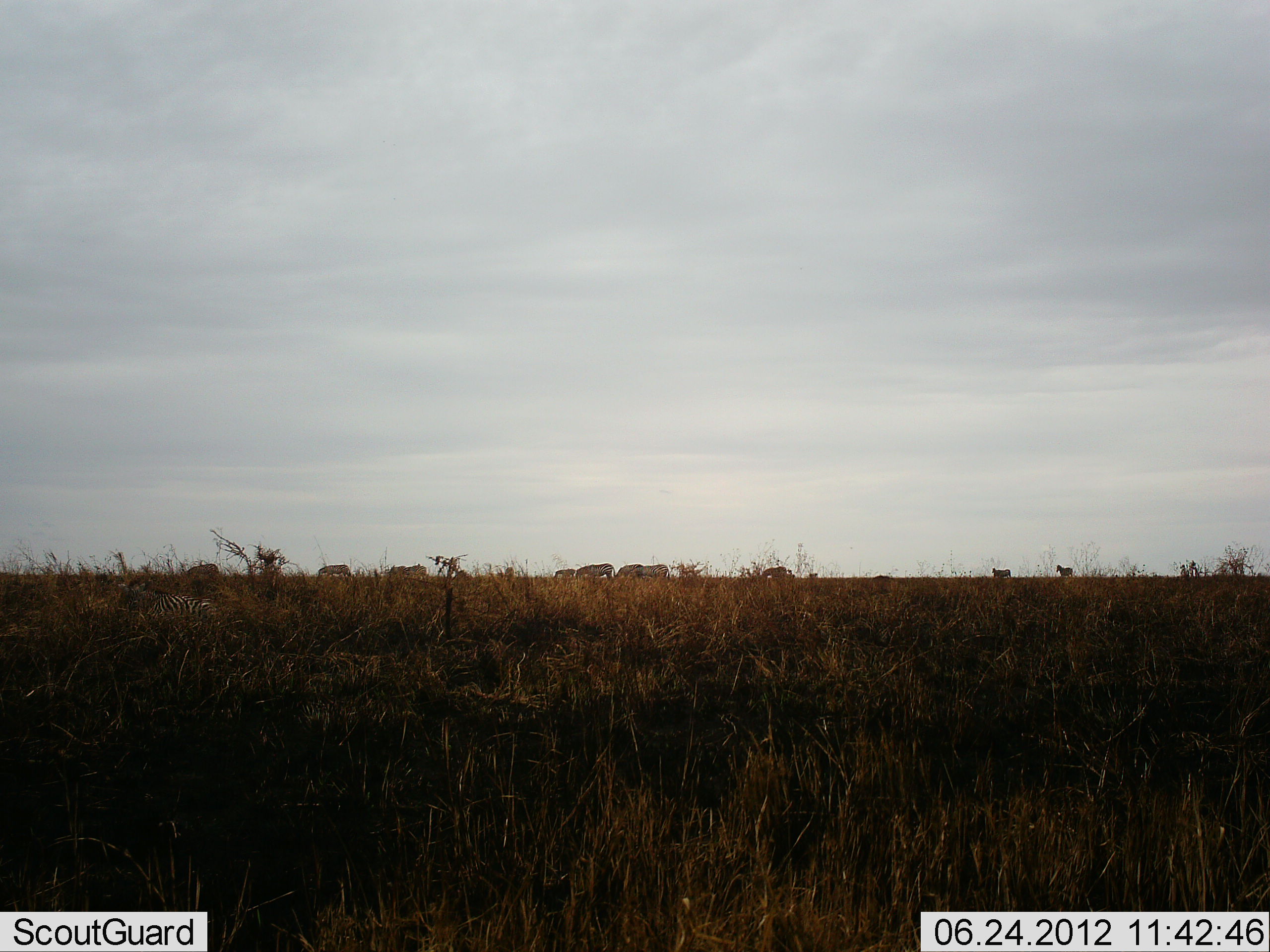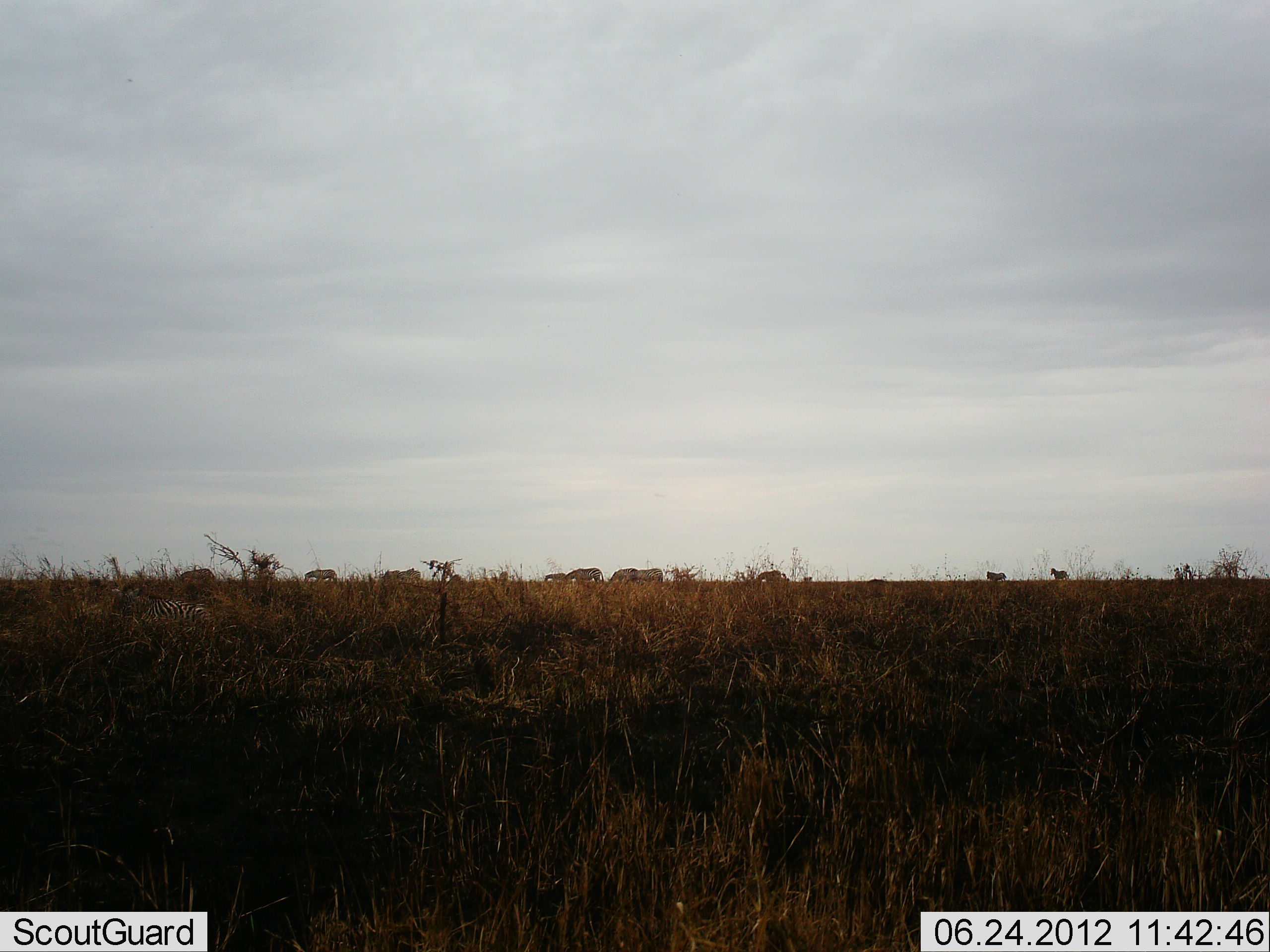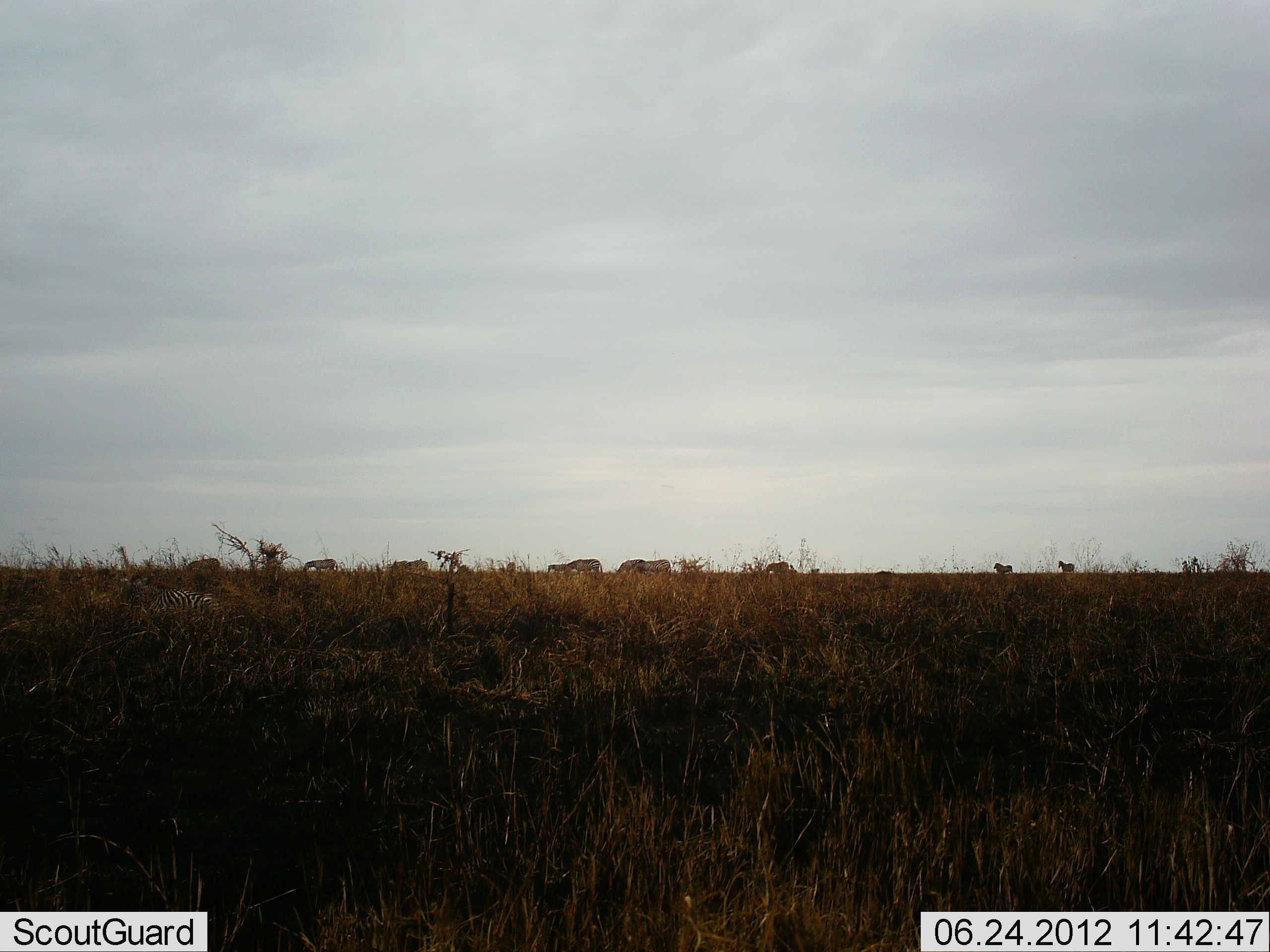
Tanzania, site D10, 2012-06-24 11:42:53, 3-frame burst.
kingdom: Animalia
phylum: Chordata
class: Mammalia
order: Perissodactyla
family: Equidae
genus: Equus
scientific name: Equus quagga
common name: plains zebra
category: zebra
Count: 9.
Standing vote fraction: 42%.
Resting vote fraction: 17%.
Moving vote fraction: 58%.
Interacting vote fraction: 0%.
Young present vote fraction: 0%.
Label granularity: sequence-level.